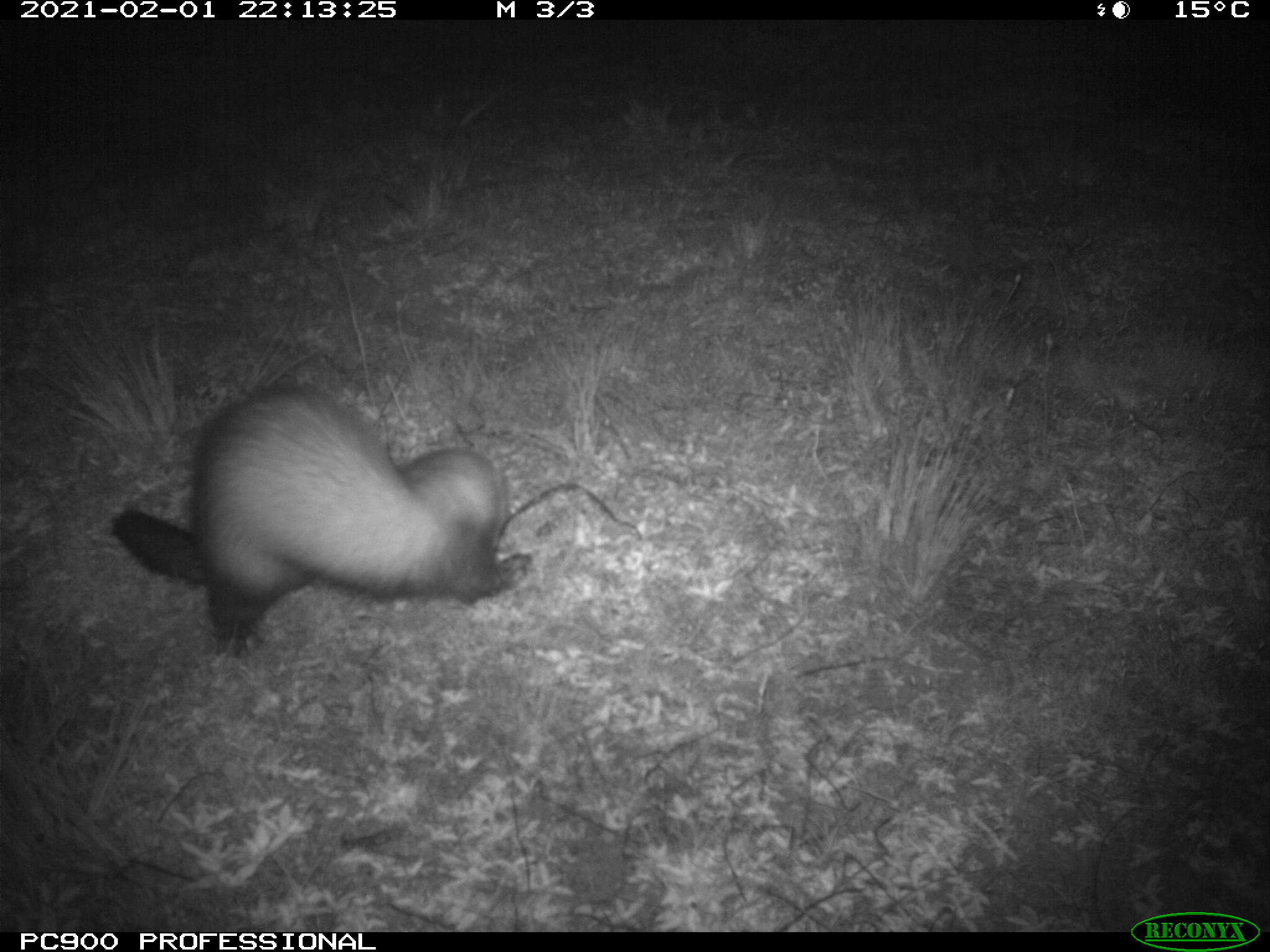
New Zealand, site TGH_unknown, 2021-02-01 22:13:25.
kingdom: Animalia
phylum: Chordata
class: Mammalia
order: Carnivora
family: Mustelidae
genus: Mustela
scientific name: Mustela furo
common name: ferret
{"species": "ferret (Mustela furo)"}